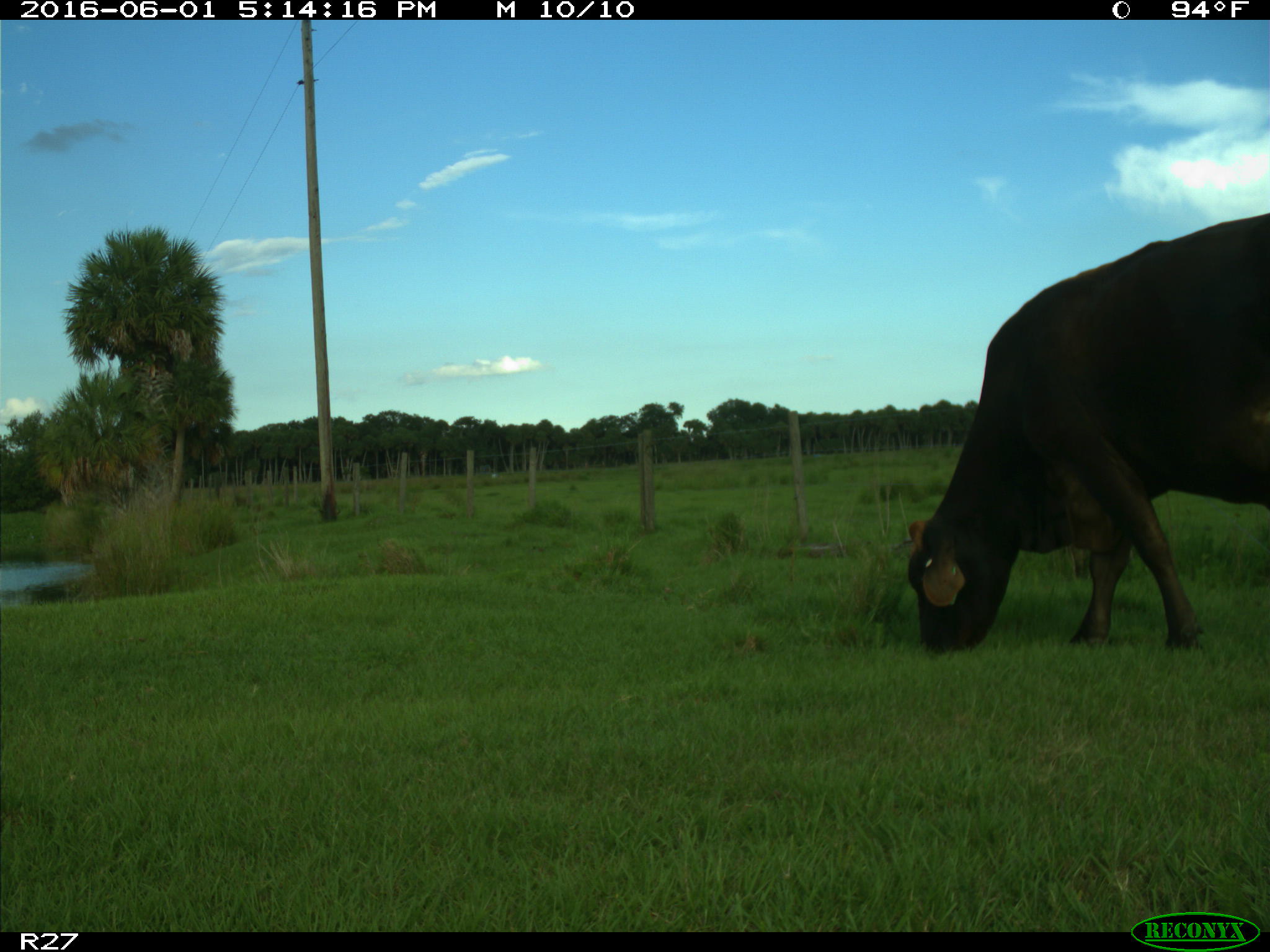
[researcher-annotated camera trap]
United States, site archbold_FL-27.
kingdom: Animalia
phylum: Chordata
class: Mammalia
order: Artiodactyla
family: Bovidae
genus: Bos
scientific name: Bos taurus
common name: domestic cow